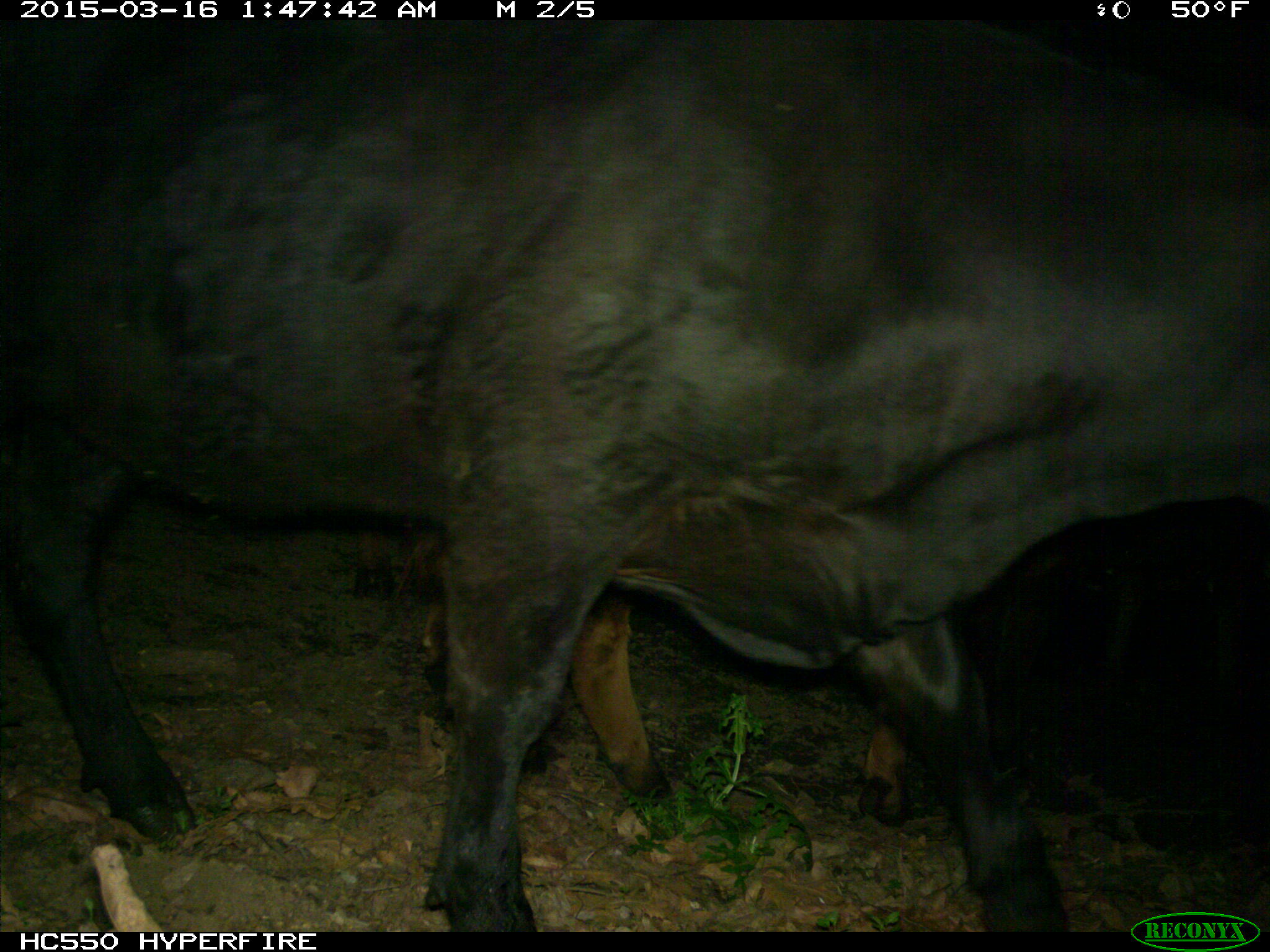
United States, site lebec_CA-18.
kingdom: Animalia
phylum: Chordata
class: Mammalia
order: Artiodactyla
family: Bovidae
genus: Bos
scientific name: Bos taurus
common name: domestic cow